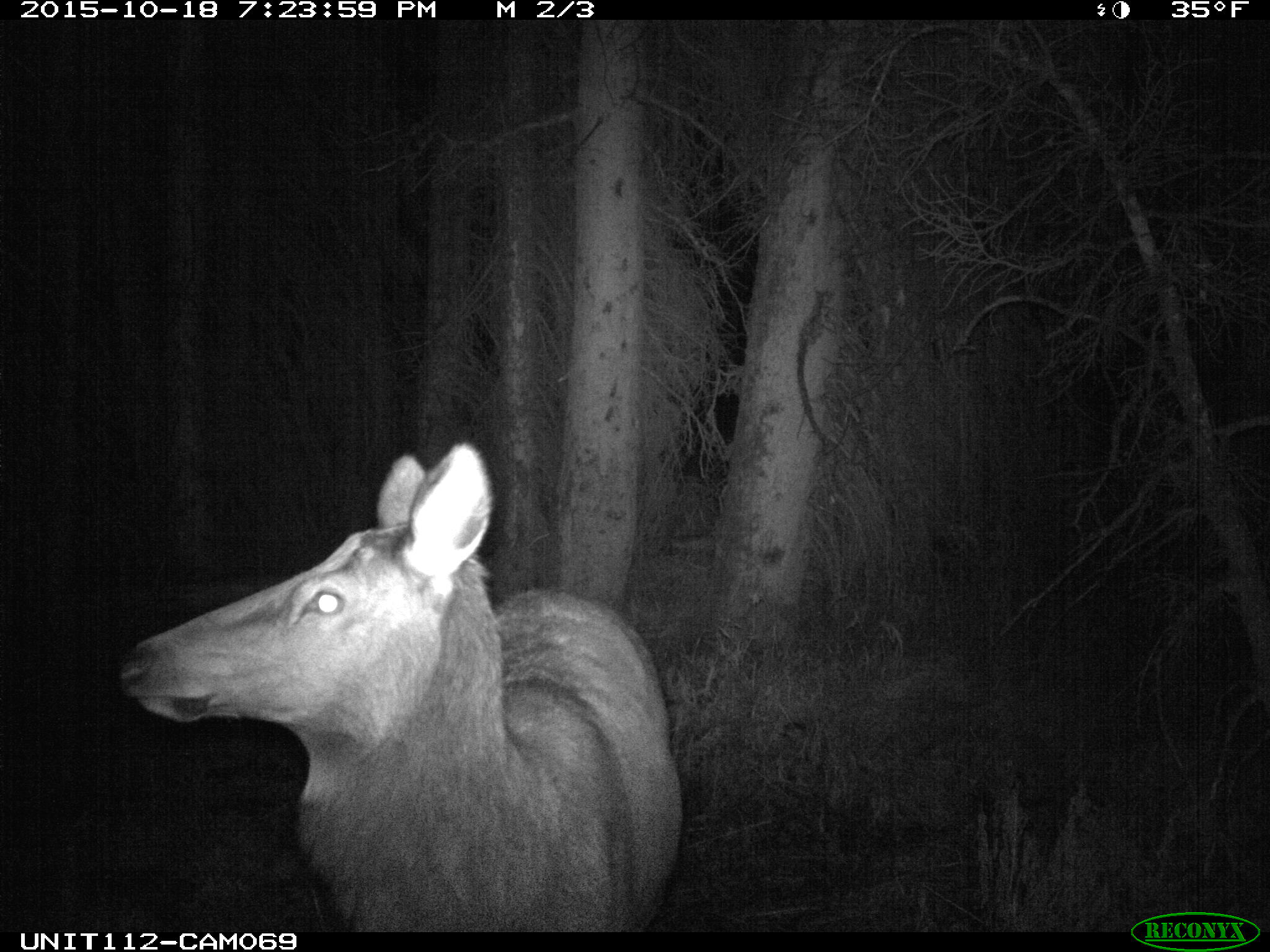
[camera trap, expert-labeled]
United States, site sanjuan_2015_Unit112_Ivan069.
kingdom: Animalia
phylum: Chordata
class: Mammalia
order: Artiodactyla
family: Cervidae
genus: Cervus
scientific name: Cervus elaphus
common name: red deer